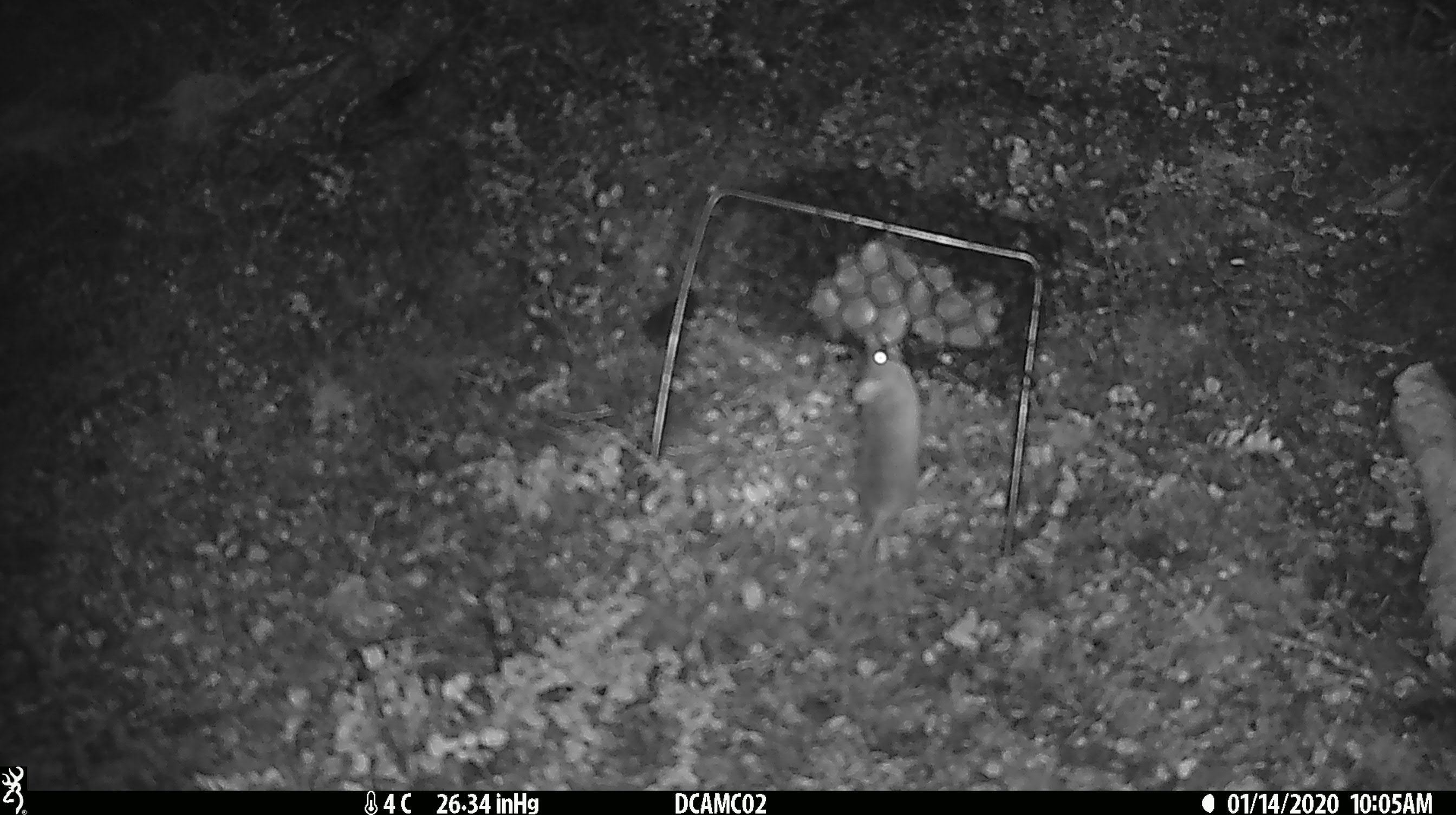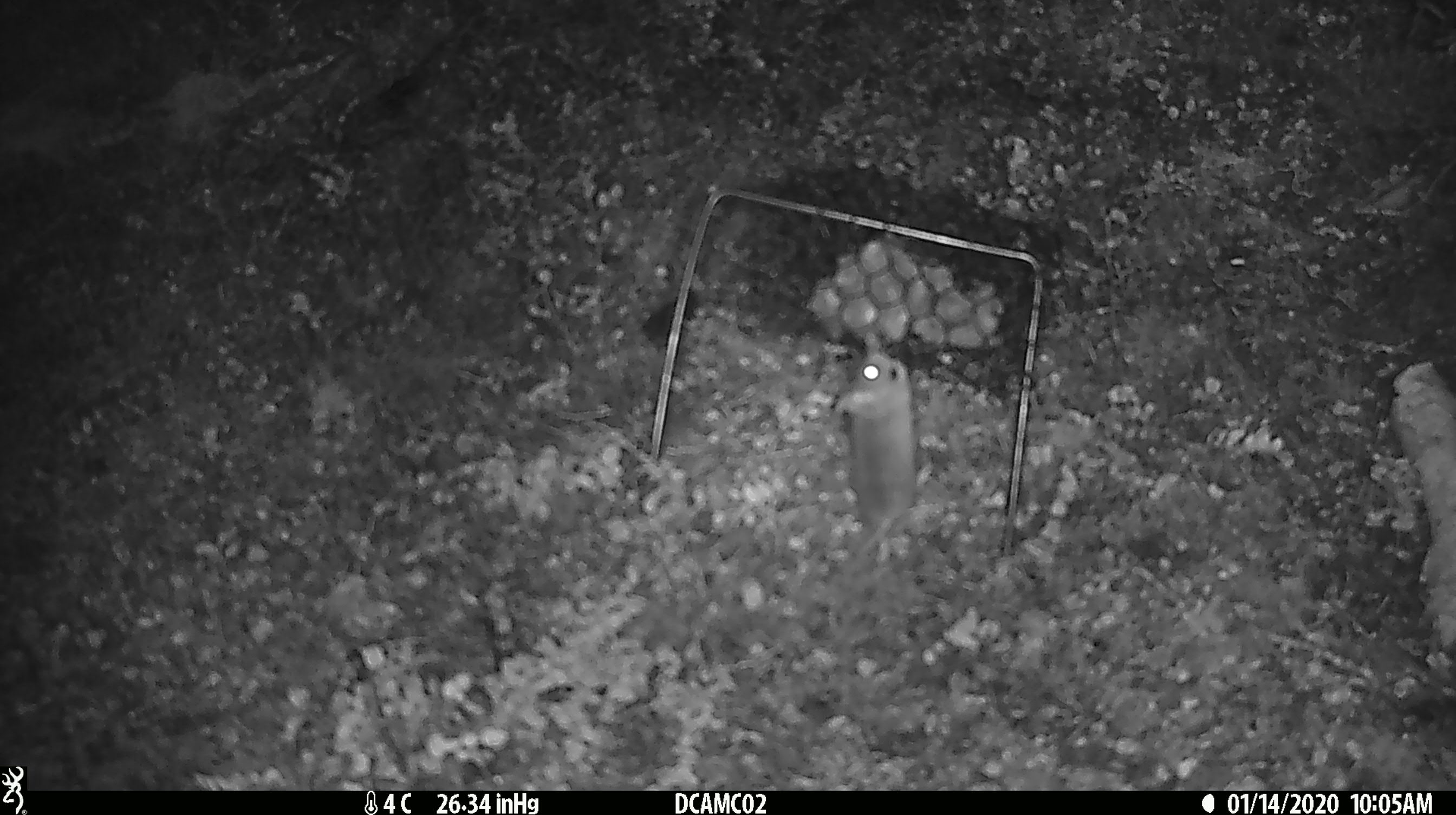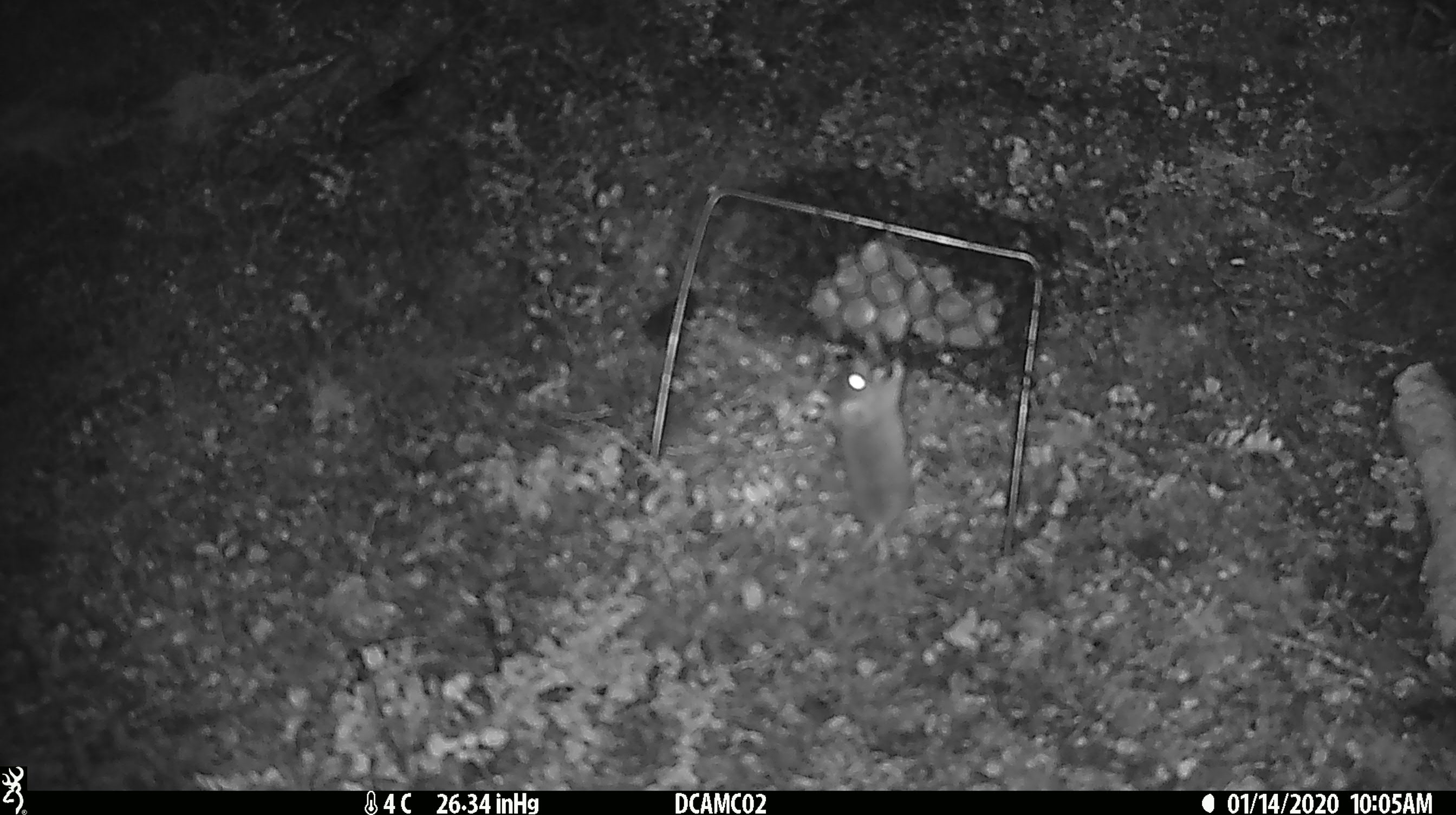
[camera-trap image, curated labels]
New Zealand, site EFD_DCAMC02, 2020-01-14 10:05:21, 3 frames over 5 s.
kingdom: Animalia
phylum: Chordata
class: Mammalia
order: Rodentia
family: Muridae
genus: Mus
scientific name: Mus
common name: mouse